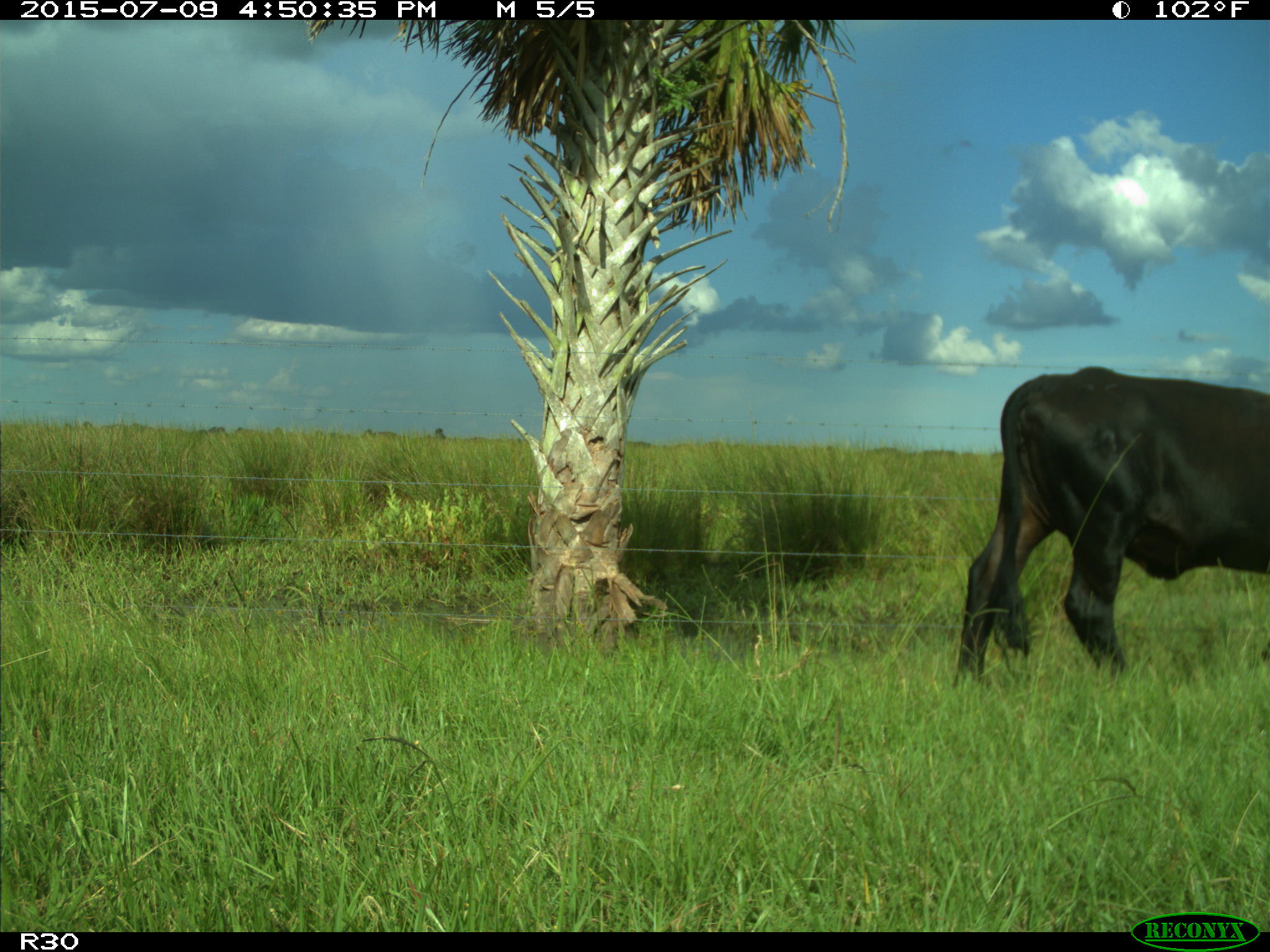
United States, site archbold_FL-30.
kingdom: Animalia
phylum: Chordata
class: Mammalia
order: Artiodactyla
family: Bovidae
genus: Bos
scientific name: Bos taurus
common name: domestic cow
Bos taurus (domestic cow).